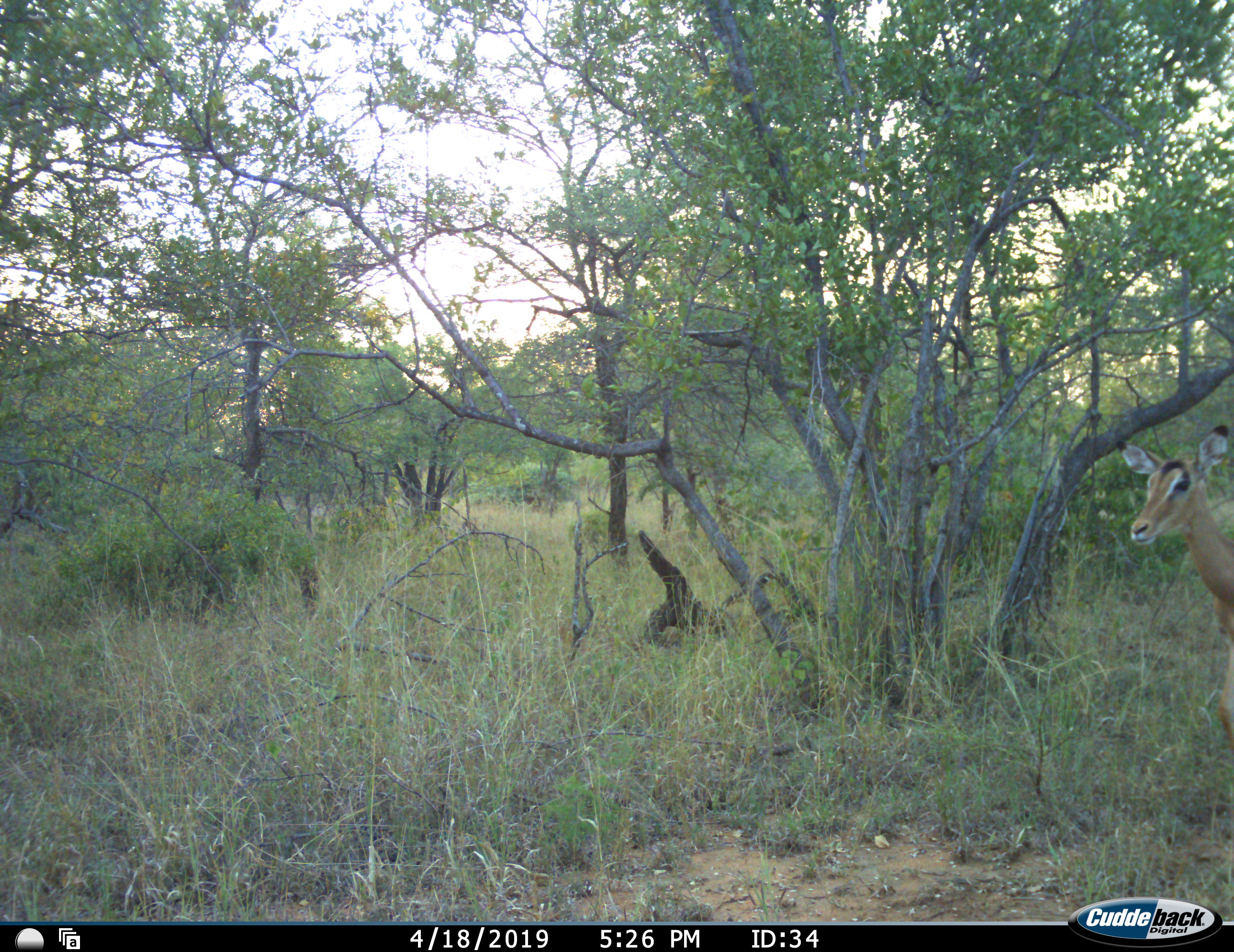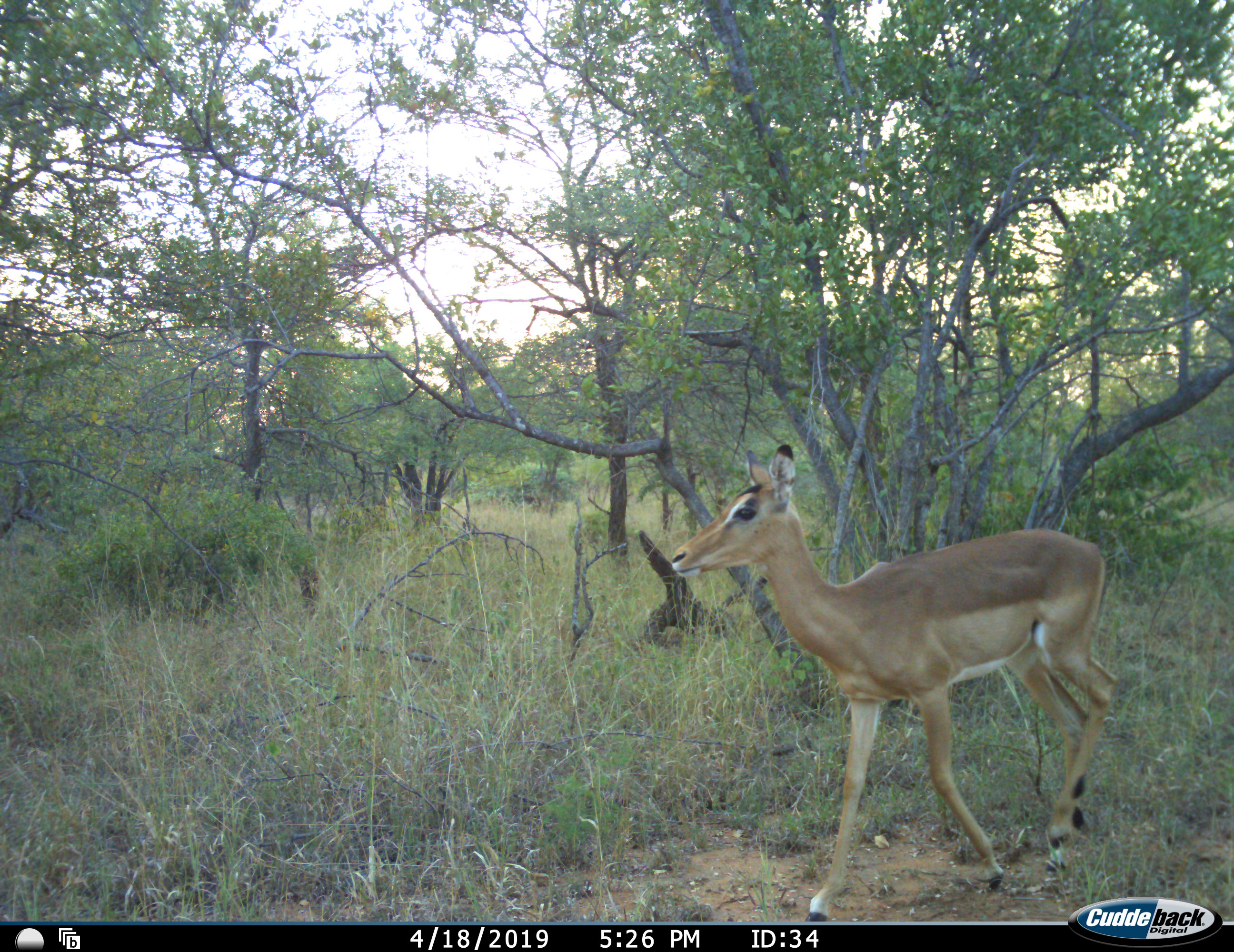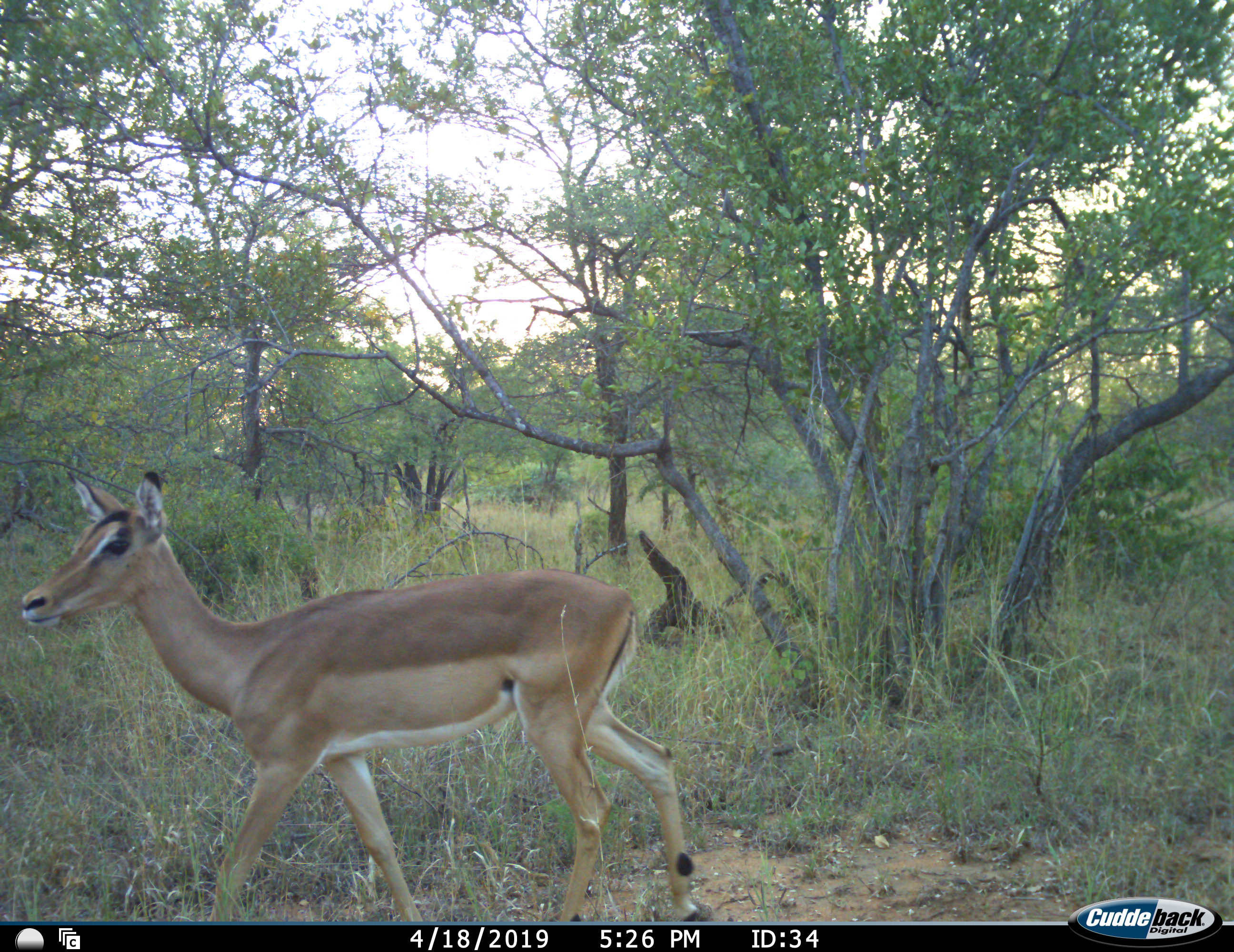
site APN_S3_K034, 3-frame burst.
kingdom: Animalia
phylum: Chordata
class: Mammalia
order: Artiodactyla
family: Bovidae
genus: Aepyceros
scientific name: Aepyceros melampus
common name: impala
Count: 1.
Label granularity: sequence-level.